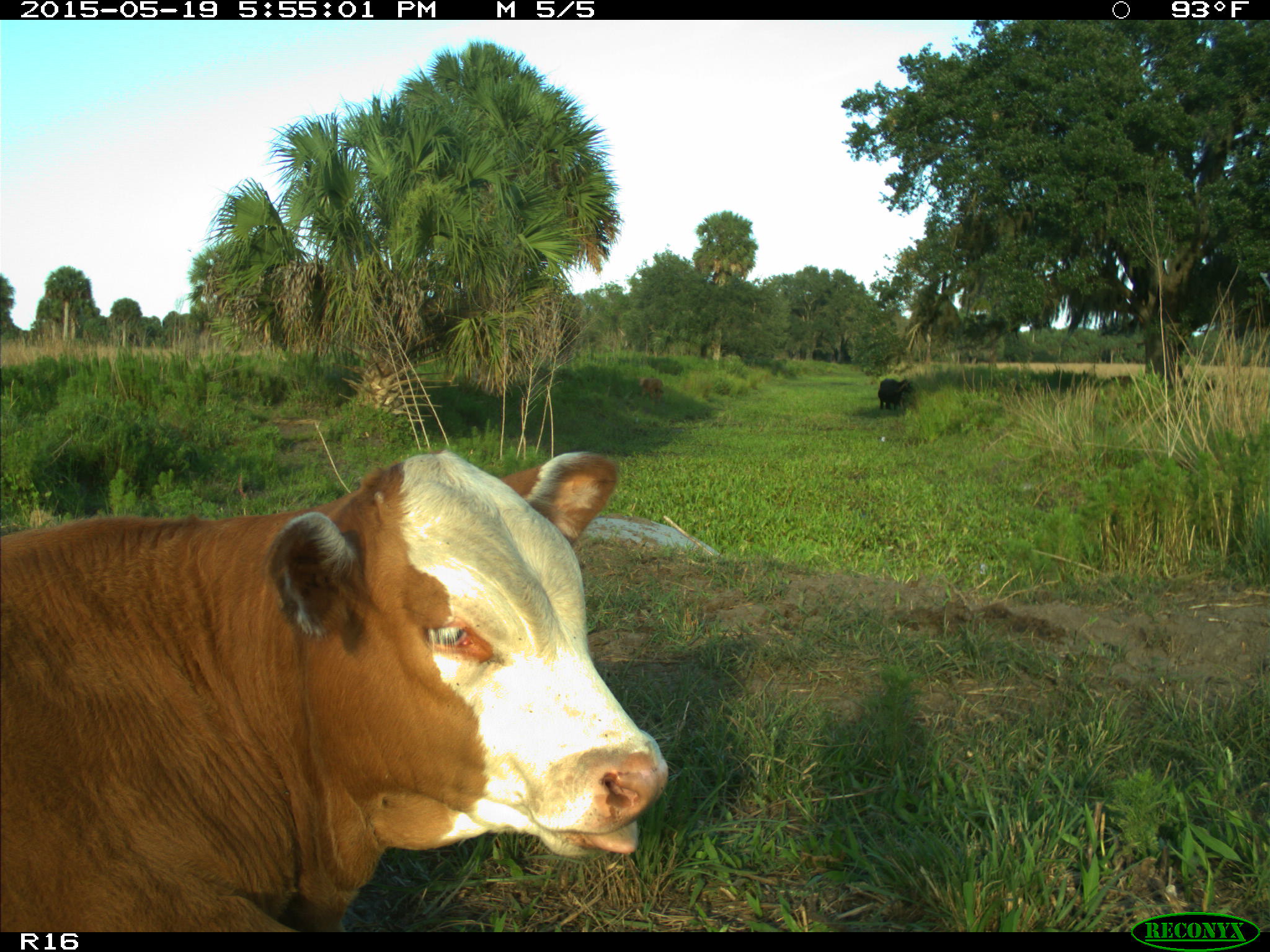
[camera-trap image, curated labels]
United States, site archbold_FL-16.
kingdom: Animalia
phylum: Chordata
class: Mammalia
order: Artiodactyla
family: Bovidae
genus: Bos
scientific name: Bos taurus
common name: domestic cow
Bos taurus (domestic cow).